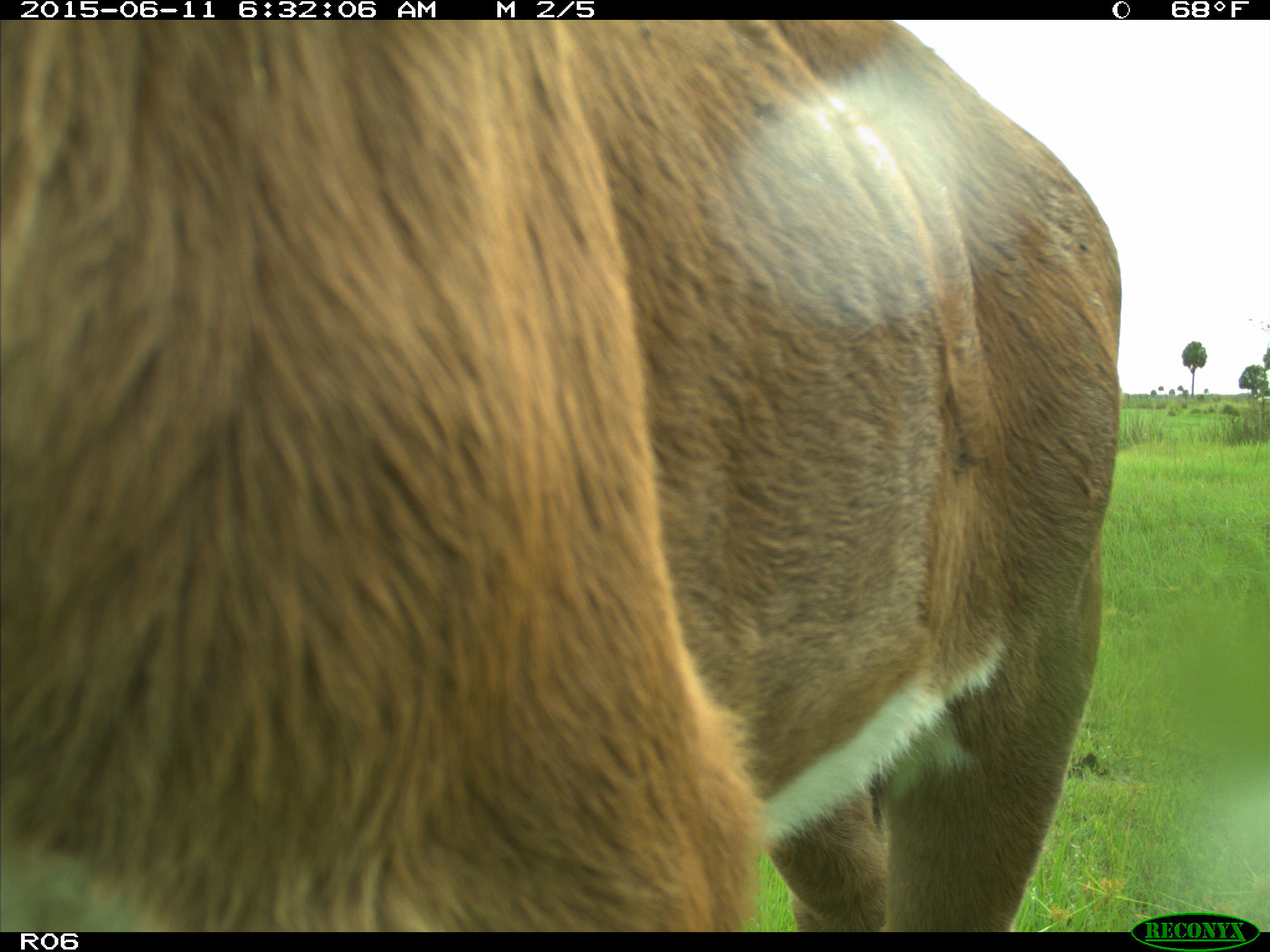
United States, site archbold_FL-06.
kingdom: Animalia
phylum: Chordata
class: Mammalia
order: Artiodactyla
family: Bovidae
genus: Bos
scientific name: Bos taurus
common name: domestic cow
Bos taurus (domestic cow).